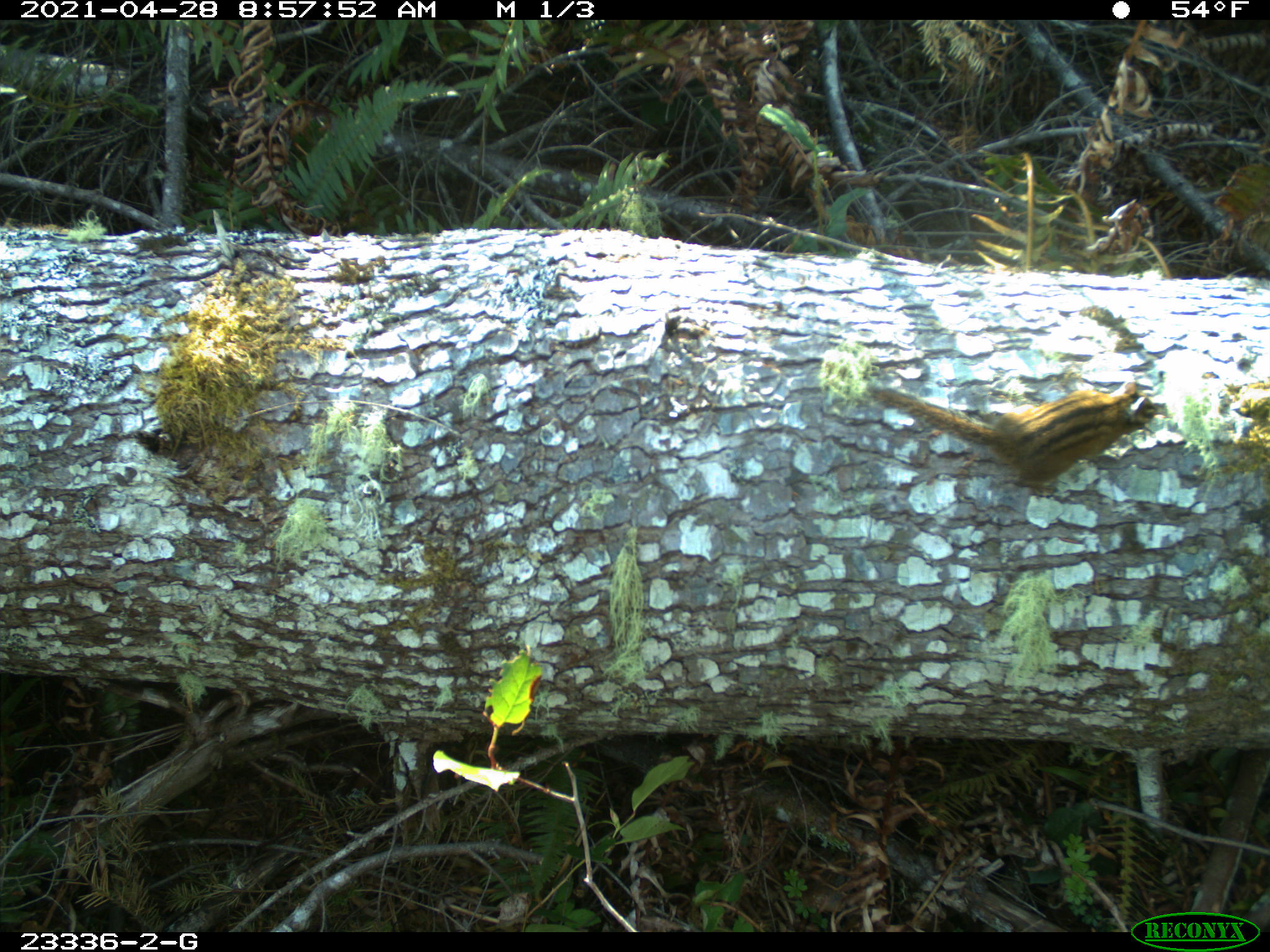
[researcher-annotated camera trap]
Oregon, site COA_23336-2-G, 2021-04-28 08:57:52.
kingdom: Animalia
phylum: Chordata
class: Mammalia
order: Rodentia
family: Sciuridae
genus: Neotamias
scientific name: Neotamias townsendii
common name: townsend's chipmunk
Townsend's chipmunk (Neotamias townsendii).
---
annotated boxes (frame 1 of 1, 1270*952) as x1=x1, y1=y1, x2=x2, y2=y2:
townsend's chipmunk: x1=861, y1=372, x2=1178, y2=493